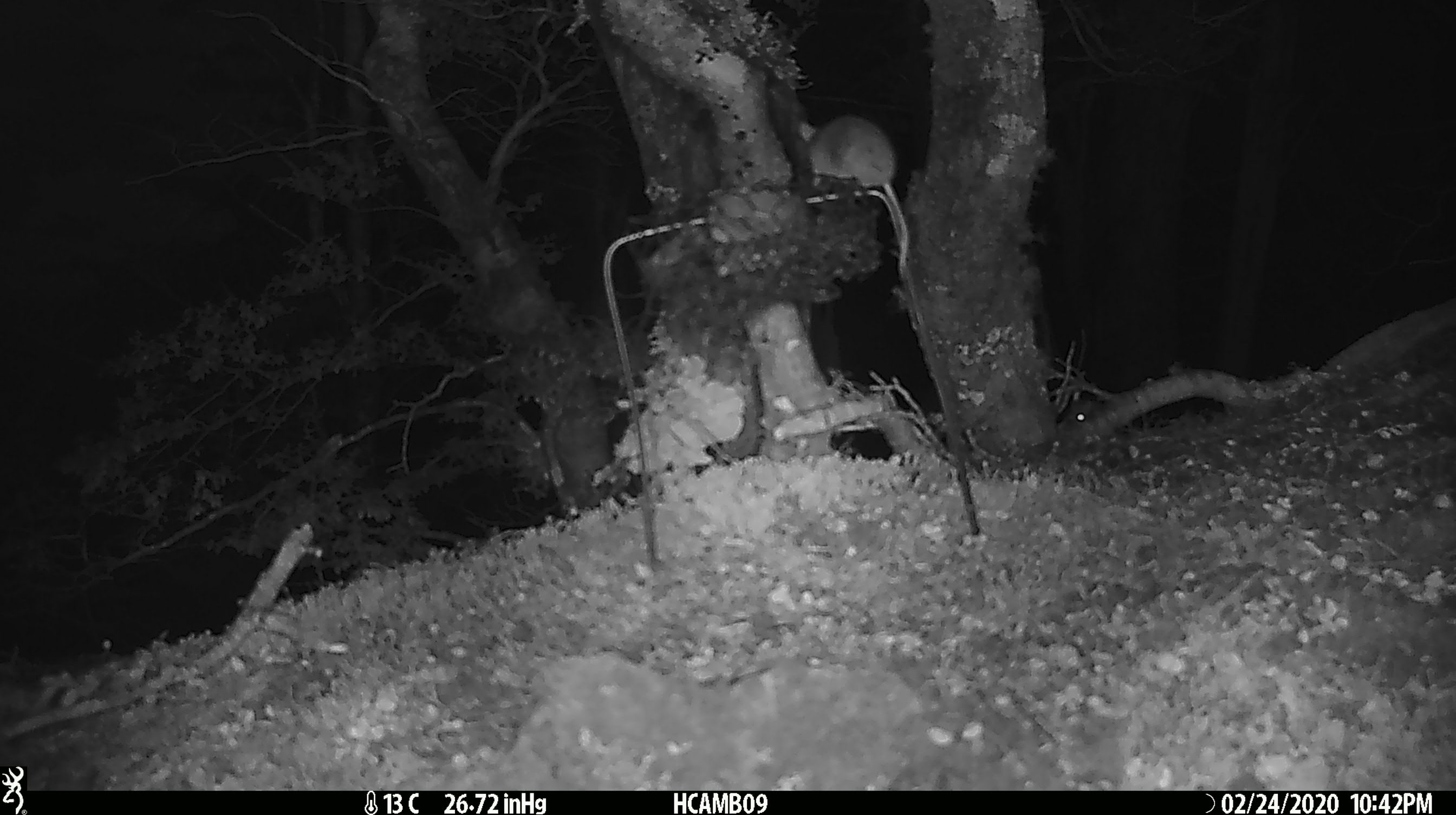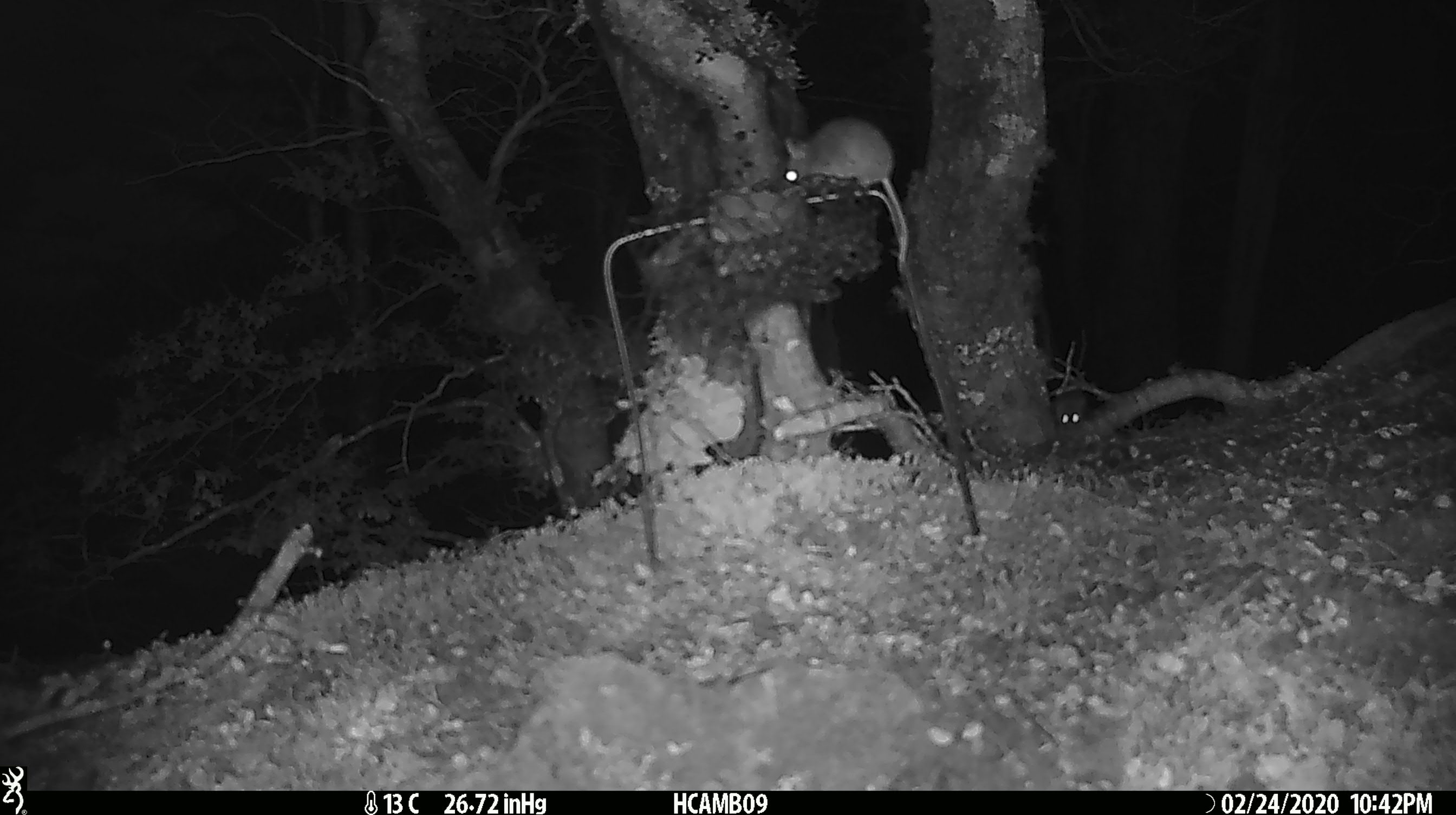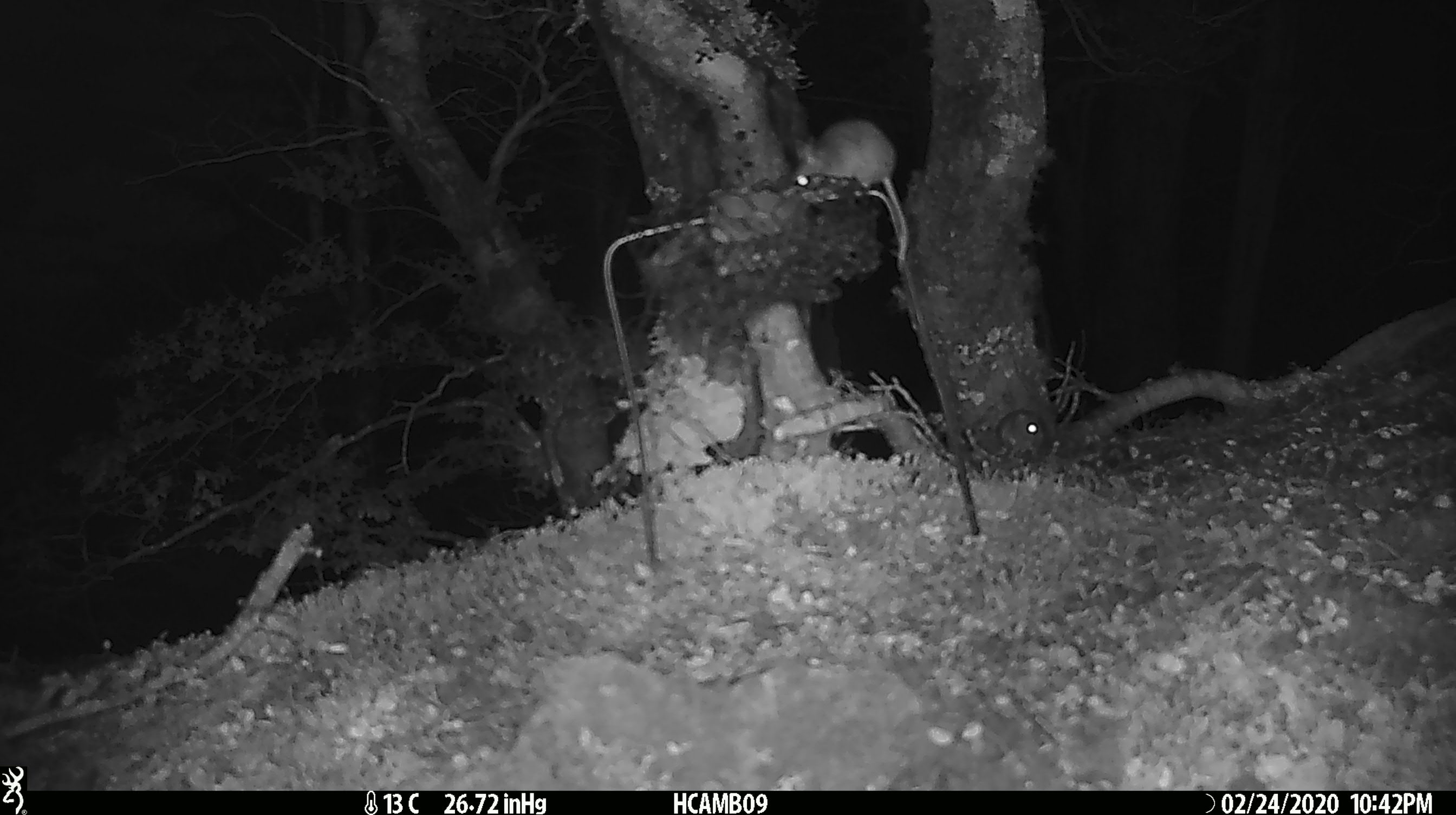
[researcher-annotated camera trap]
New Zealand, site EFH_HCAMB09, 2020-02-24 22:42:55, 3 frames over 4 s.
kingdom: Animalia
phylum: Chordata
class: Mammalia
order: Rodentia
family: Muridae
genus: Mus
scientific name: Mus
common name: mouse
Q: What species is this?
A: Mouse (Mus).